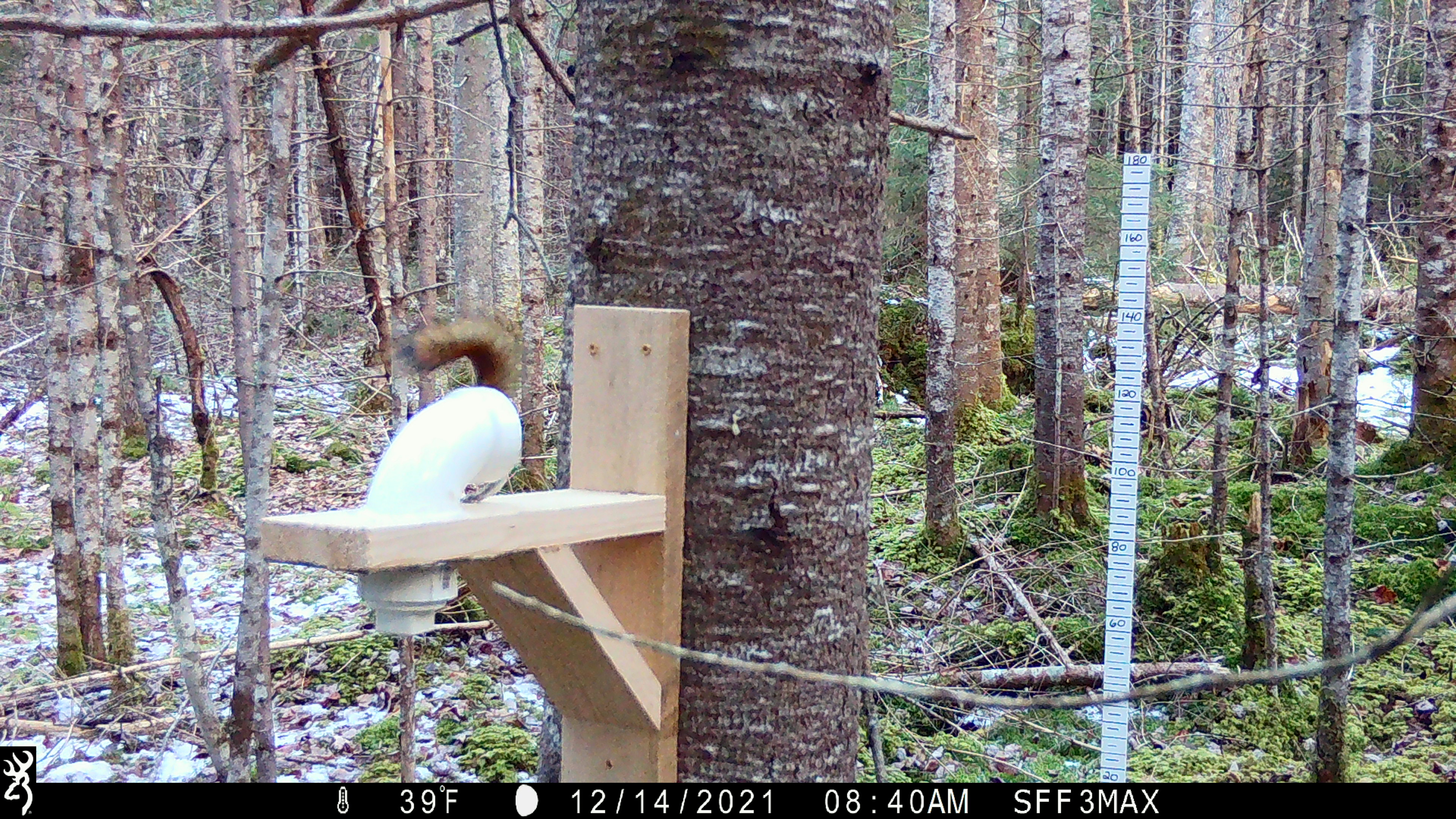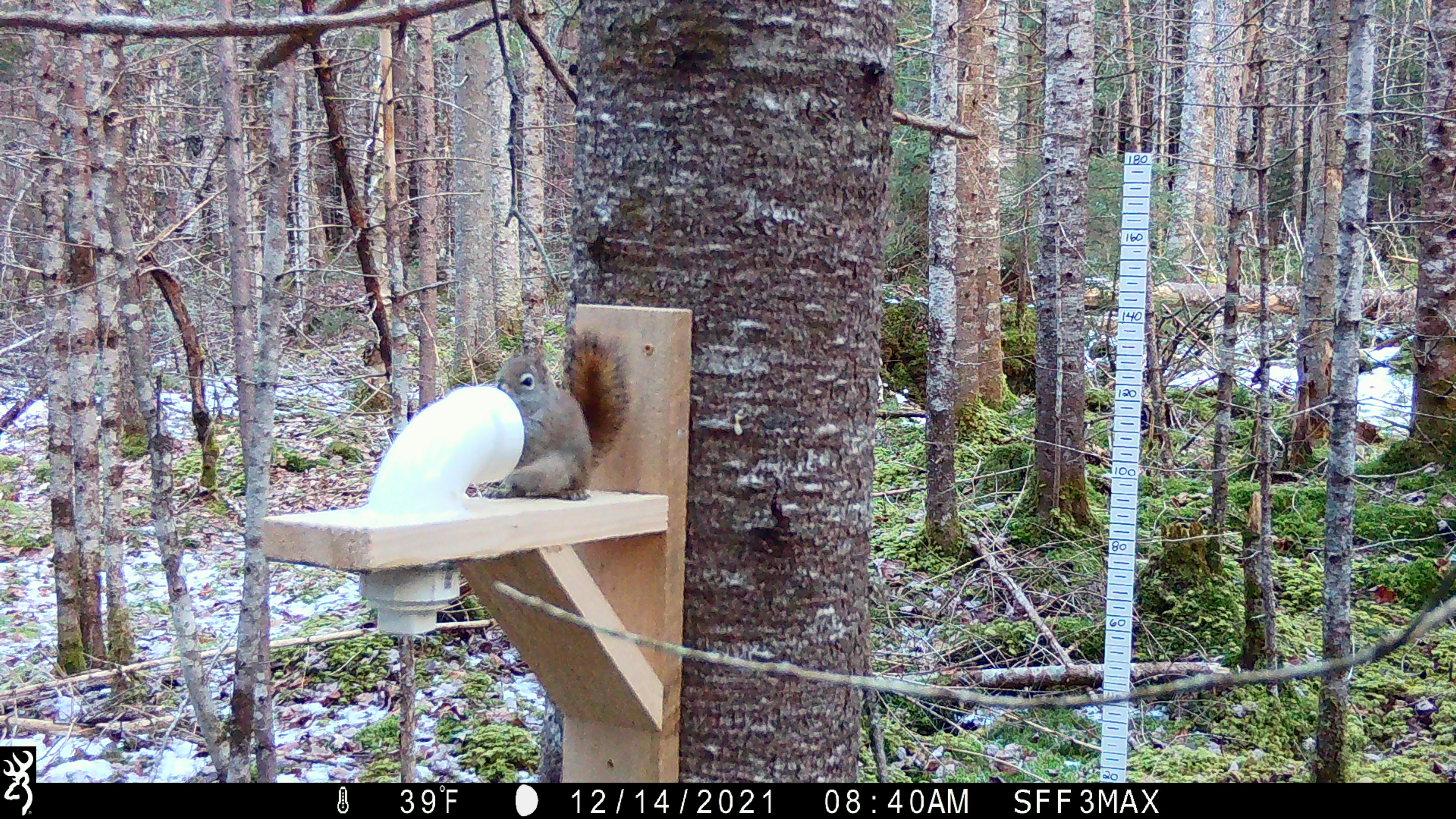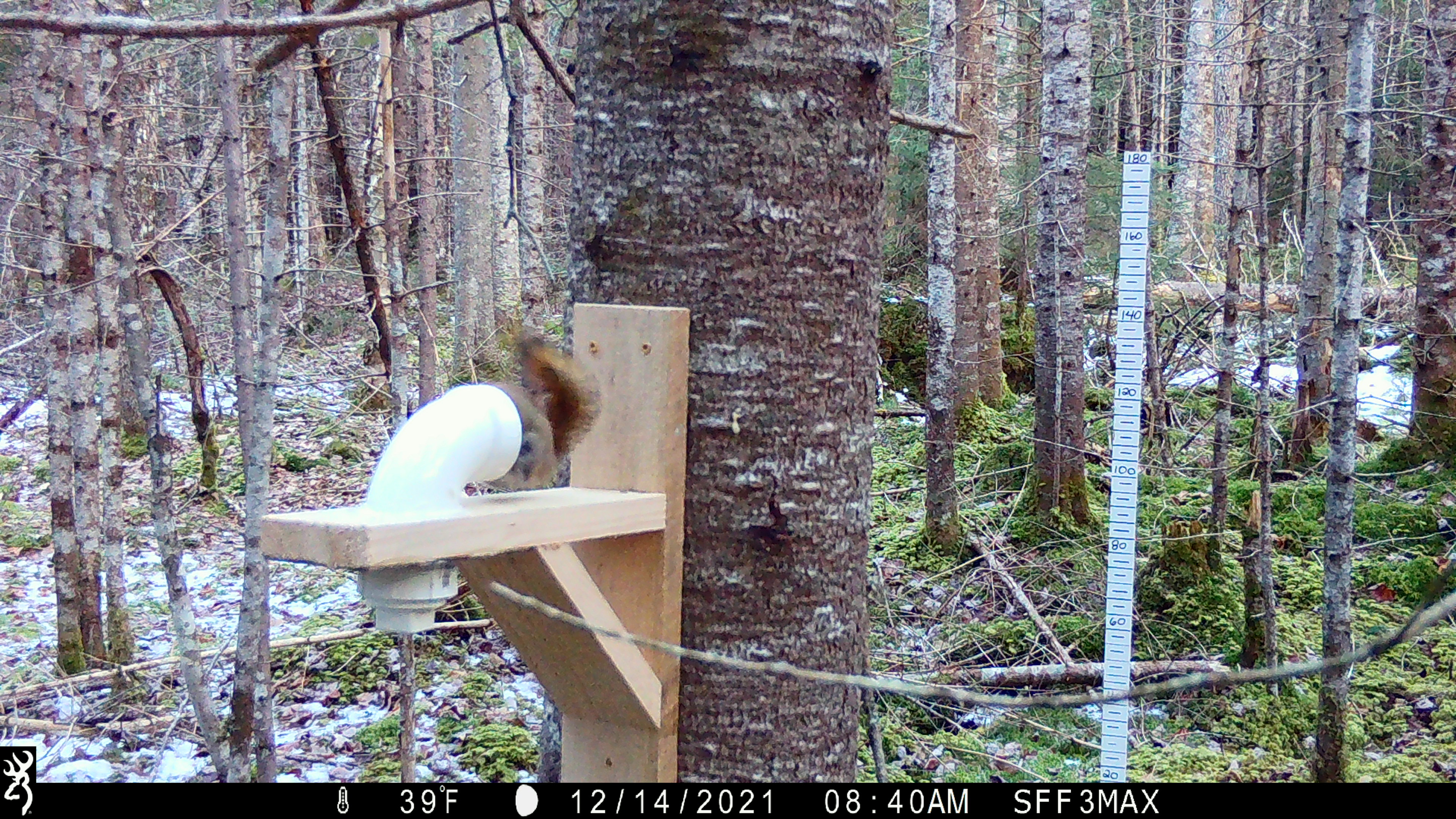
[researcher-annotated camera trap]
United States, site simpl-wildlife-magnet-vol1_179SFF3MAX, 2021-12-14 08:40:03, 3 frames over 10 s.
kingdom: Animalia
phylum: Chordata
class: Mammalia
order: Rodentia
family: Sciuridae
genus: Tamiasciurus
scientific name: Tamiasciurus hudsonicus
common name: red squirrel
Red squirrel (Tamiasciurus hudsonicus).